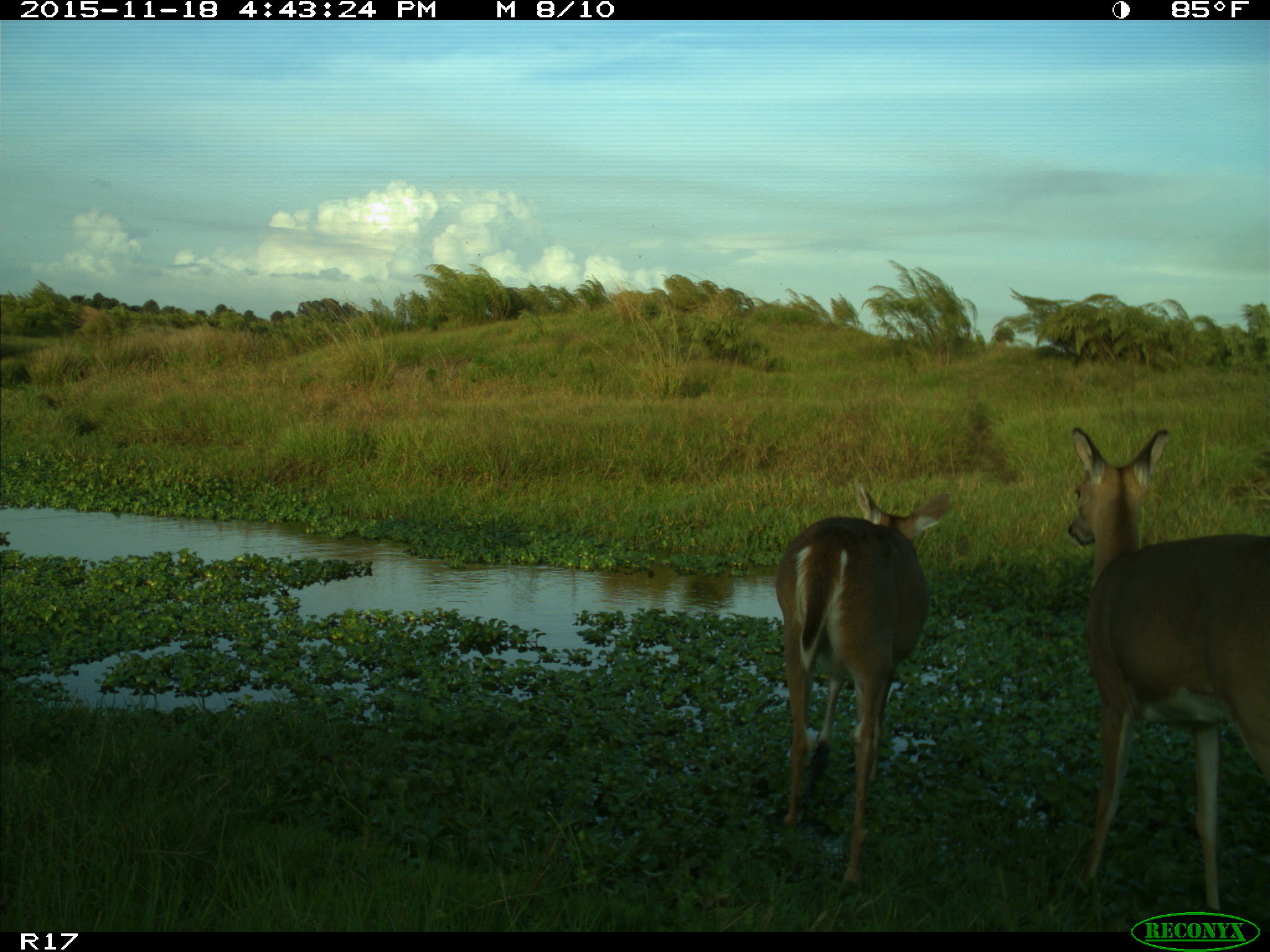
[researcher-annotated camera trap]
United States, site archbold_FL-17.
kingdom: Animalia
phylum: Chordata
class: Mammalia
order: Artiodactyla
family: Cervidae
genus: Odocoileus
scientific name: Odocoileus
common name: deer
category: unidentified deer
Unidentified deer (deer) (Odocoileus).